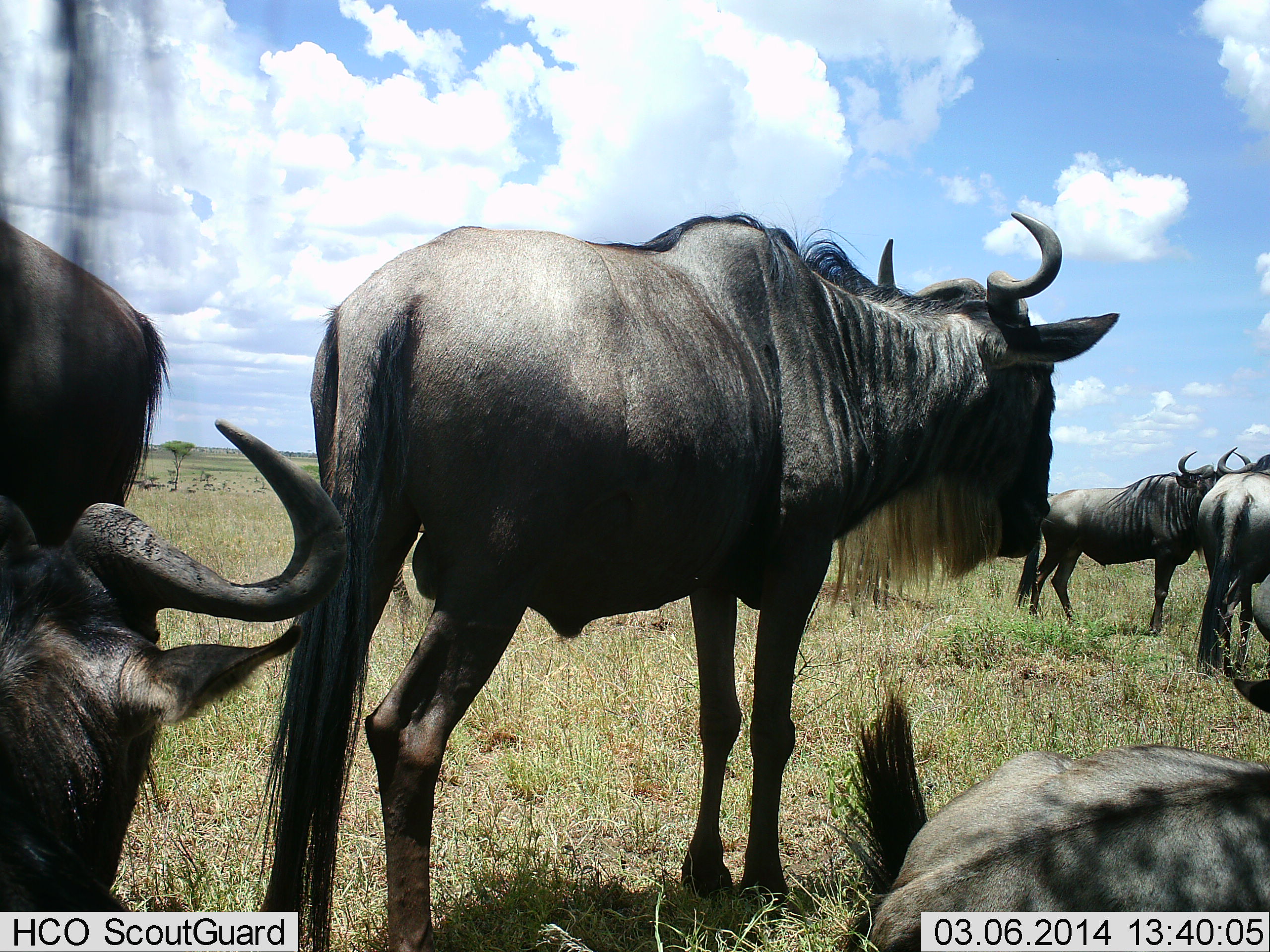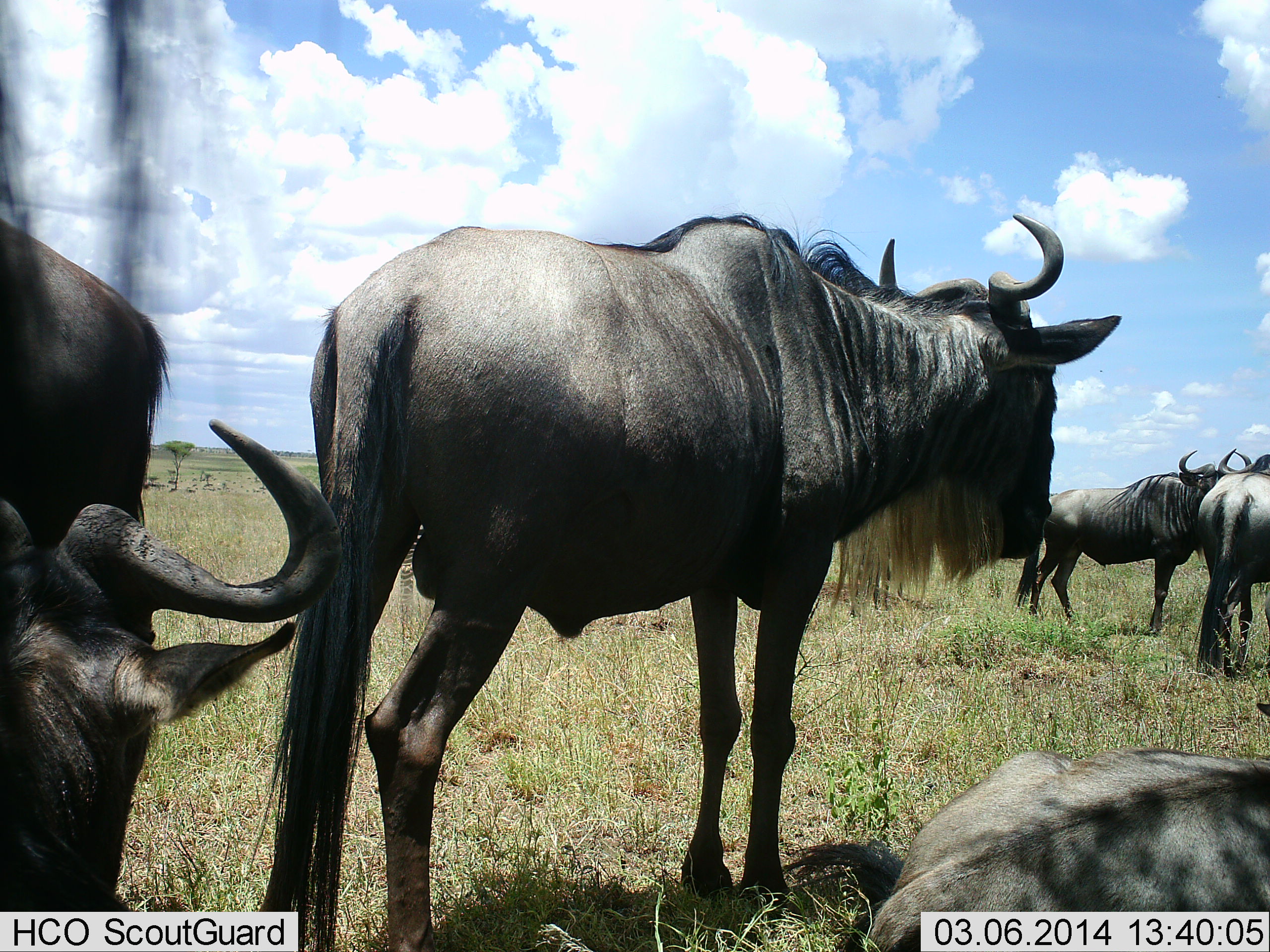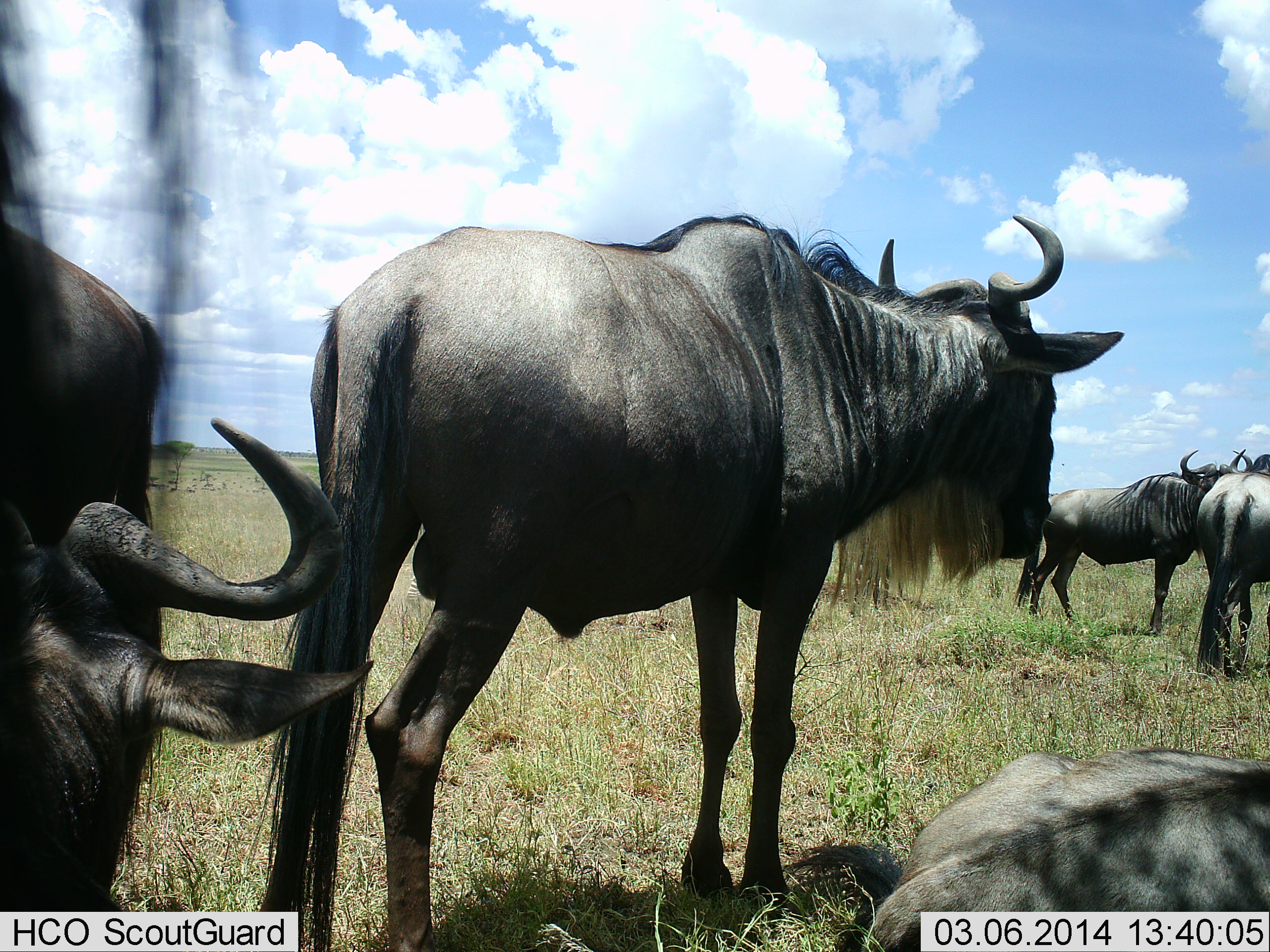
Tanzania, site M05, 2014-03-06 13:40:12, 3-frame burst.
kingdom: Animalia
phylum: Chordata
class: Mammalia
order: Artiodactyla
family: Bovidae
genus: Connochaetes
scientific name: Connochaetes taurinus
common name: blue wildebeest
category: wildebeest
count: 5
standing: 90%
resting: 90%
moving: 0%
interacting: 0%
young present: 0%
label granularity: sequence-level